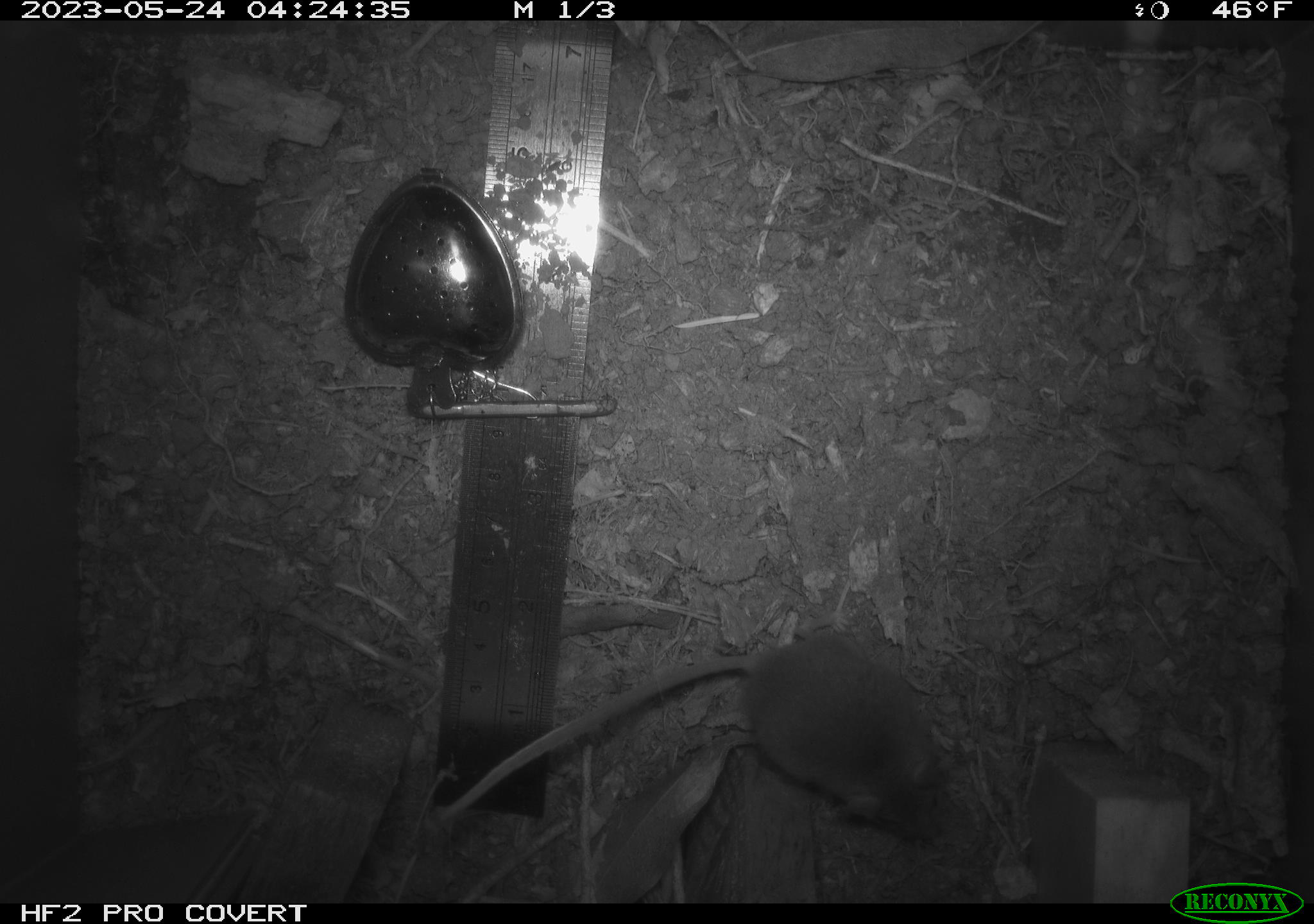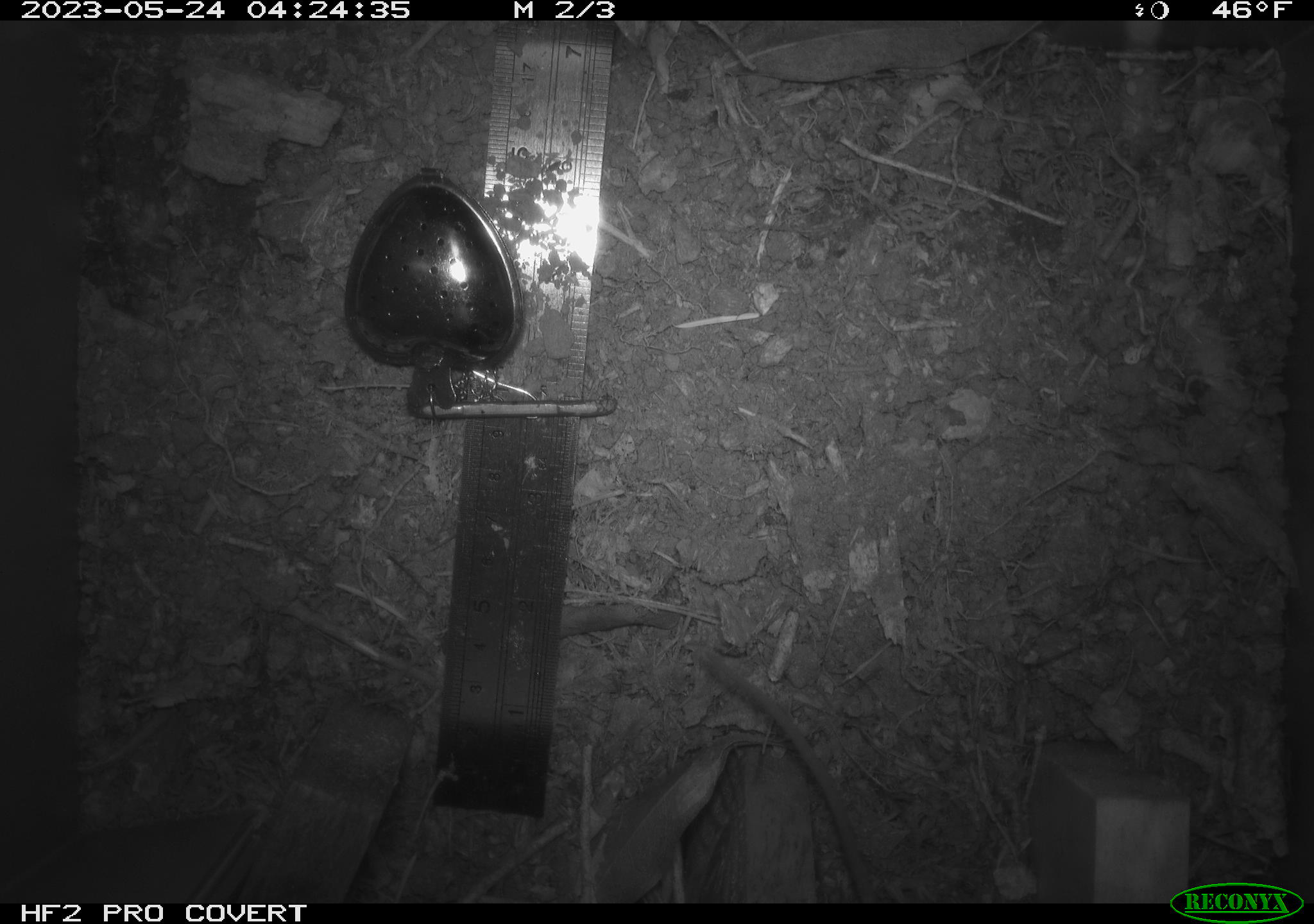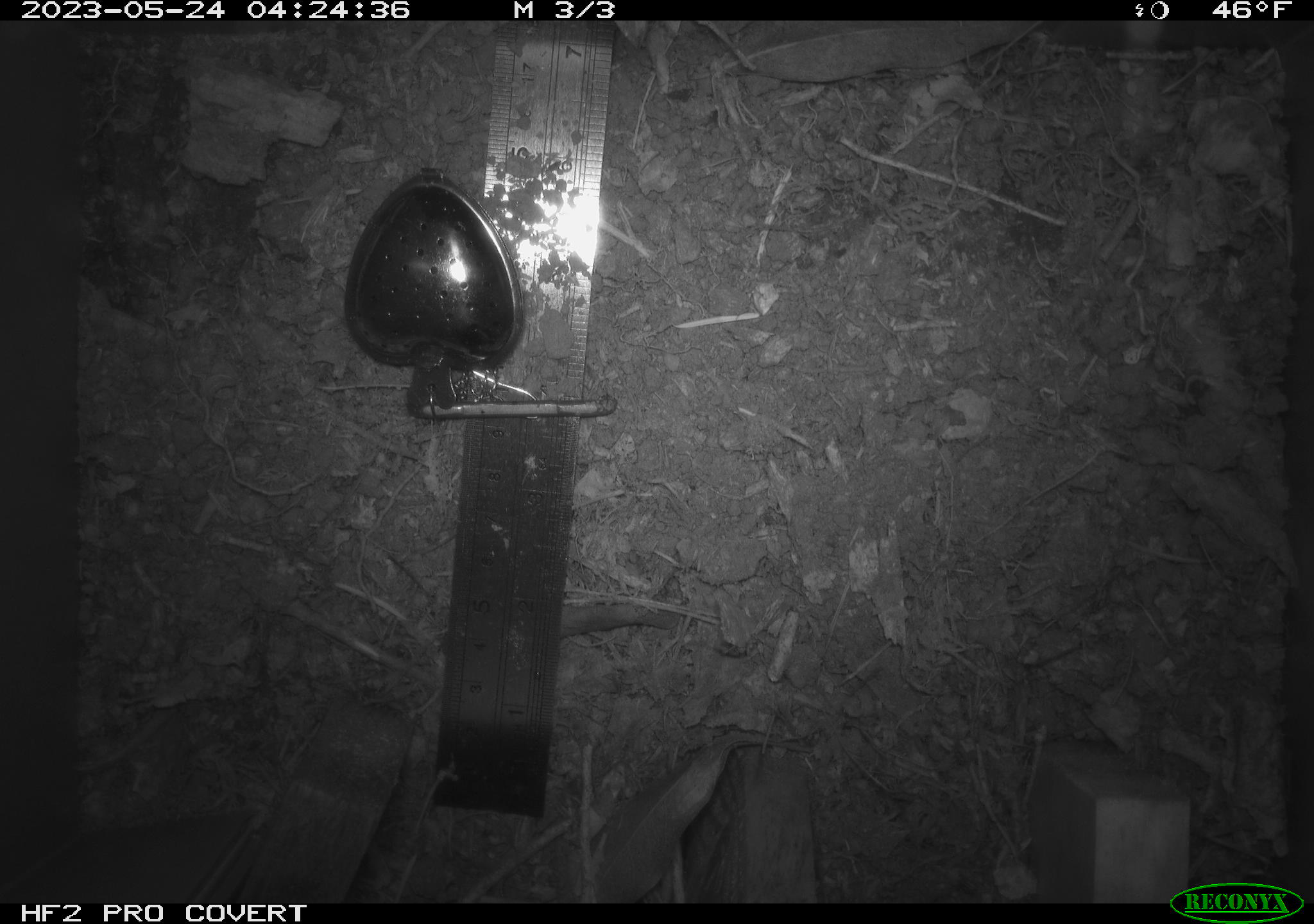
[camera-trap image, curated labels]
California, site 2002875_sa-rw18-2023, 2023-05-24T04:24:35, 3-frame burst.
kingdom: Animalia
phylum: Chordata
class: Mammalia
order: Rodentia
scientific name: Rodentia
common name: mouse species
Mouse species (Rodentia).